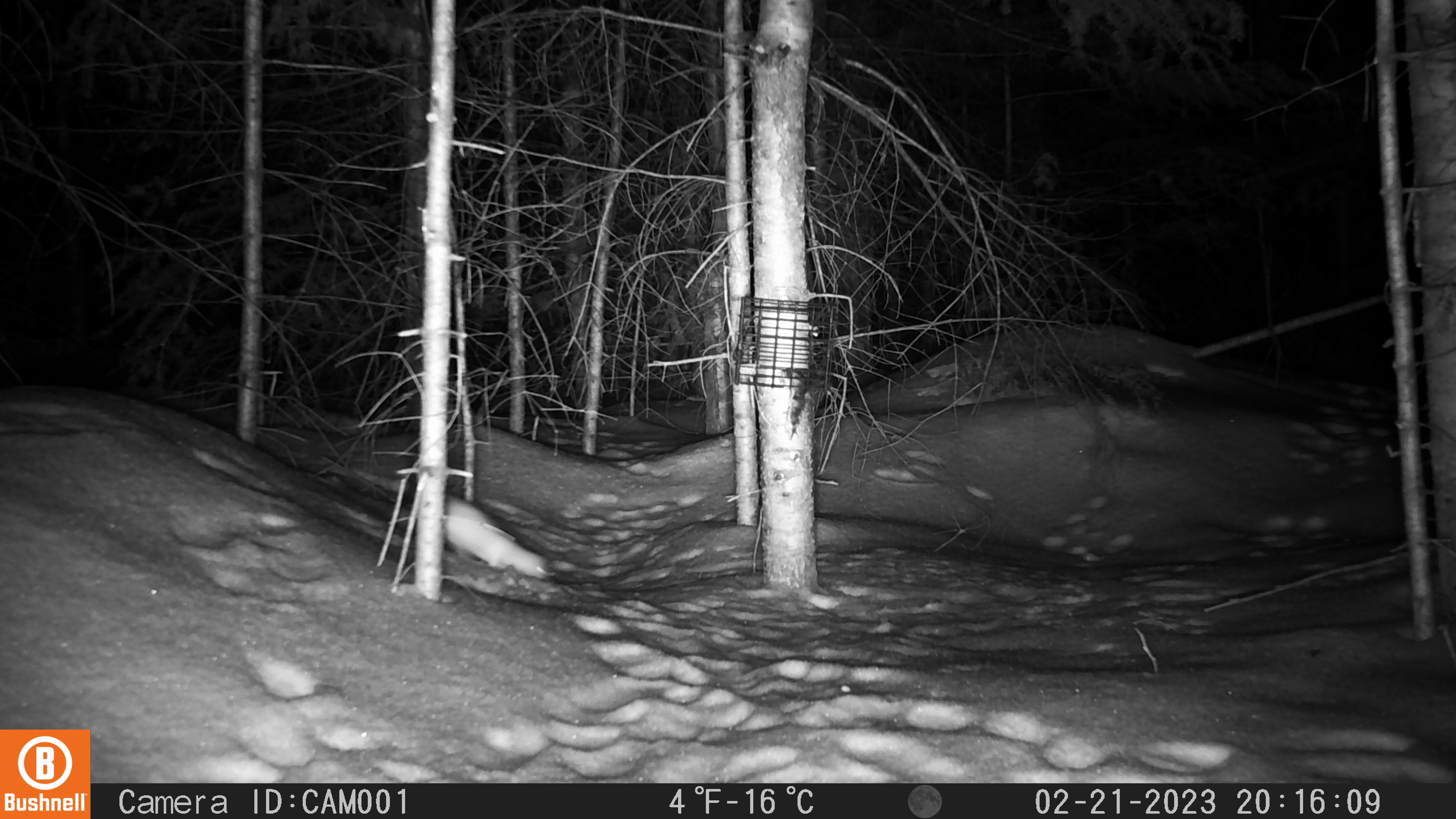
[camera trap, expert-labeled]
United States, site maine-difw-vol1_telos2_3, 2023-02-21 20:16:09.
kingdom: Animalia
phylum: Chordata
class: Mammalia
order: Carnivora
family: Mustelidae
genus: Mustela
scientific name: Mustela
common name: weasel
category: weasel sp.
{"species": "weasel sp. (weasel) (Mustela)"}